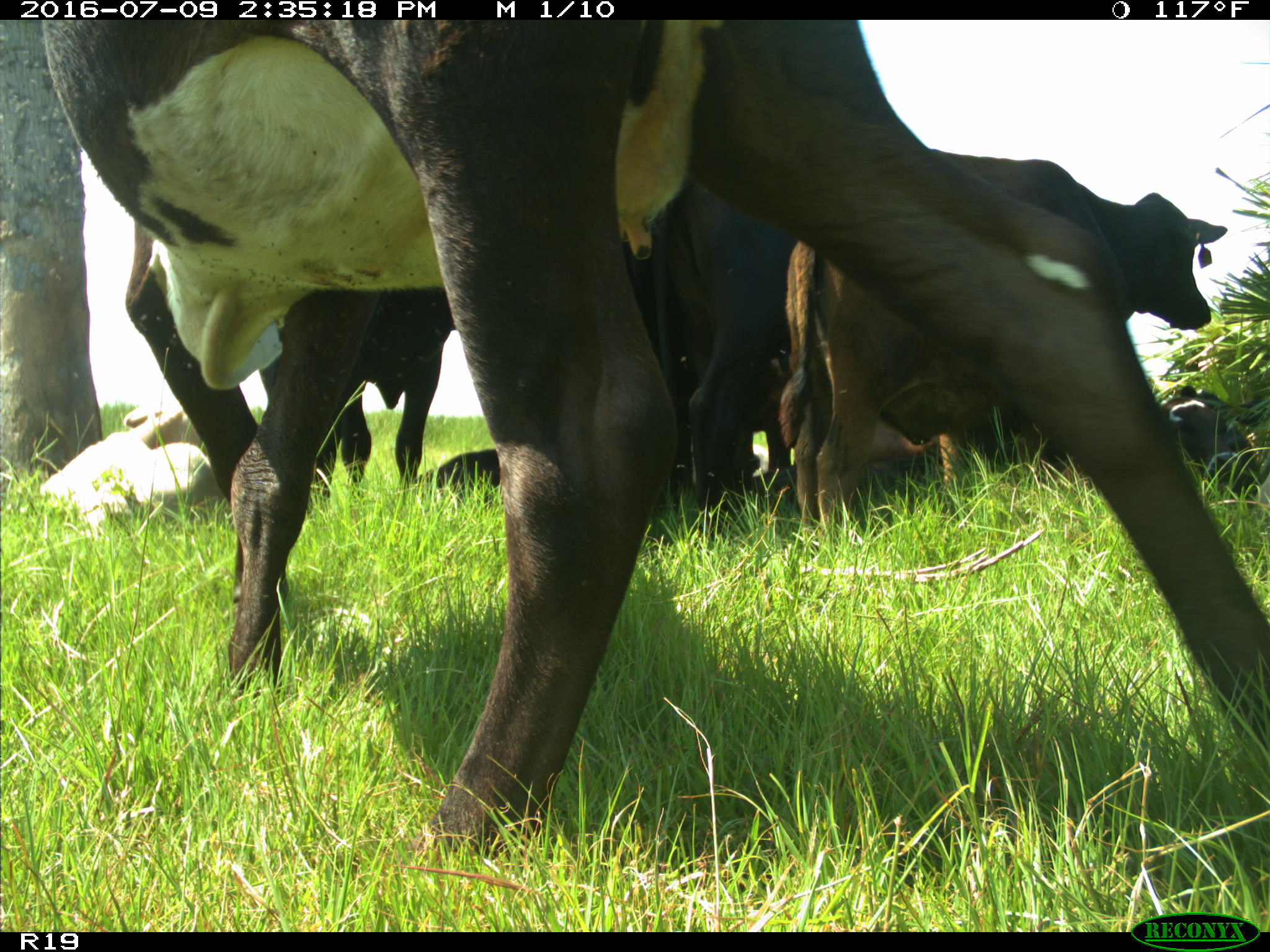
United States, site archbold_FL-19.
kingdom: Animalia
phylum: Chordata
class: Mammalia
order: Artiodactyla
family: Bovidae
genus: Bos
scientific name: Bos taurus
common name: domestic cow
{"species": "Bos taurus (domestic cow)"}